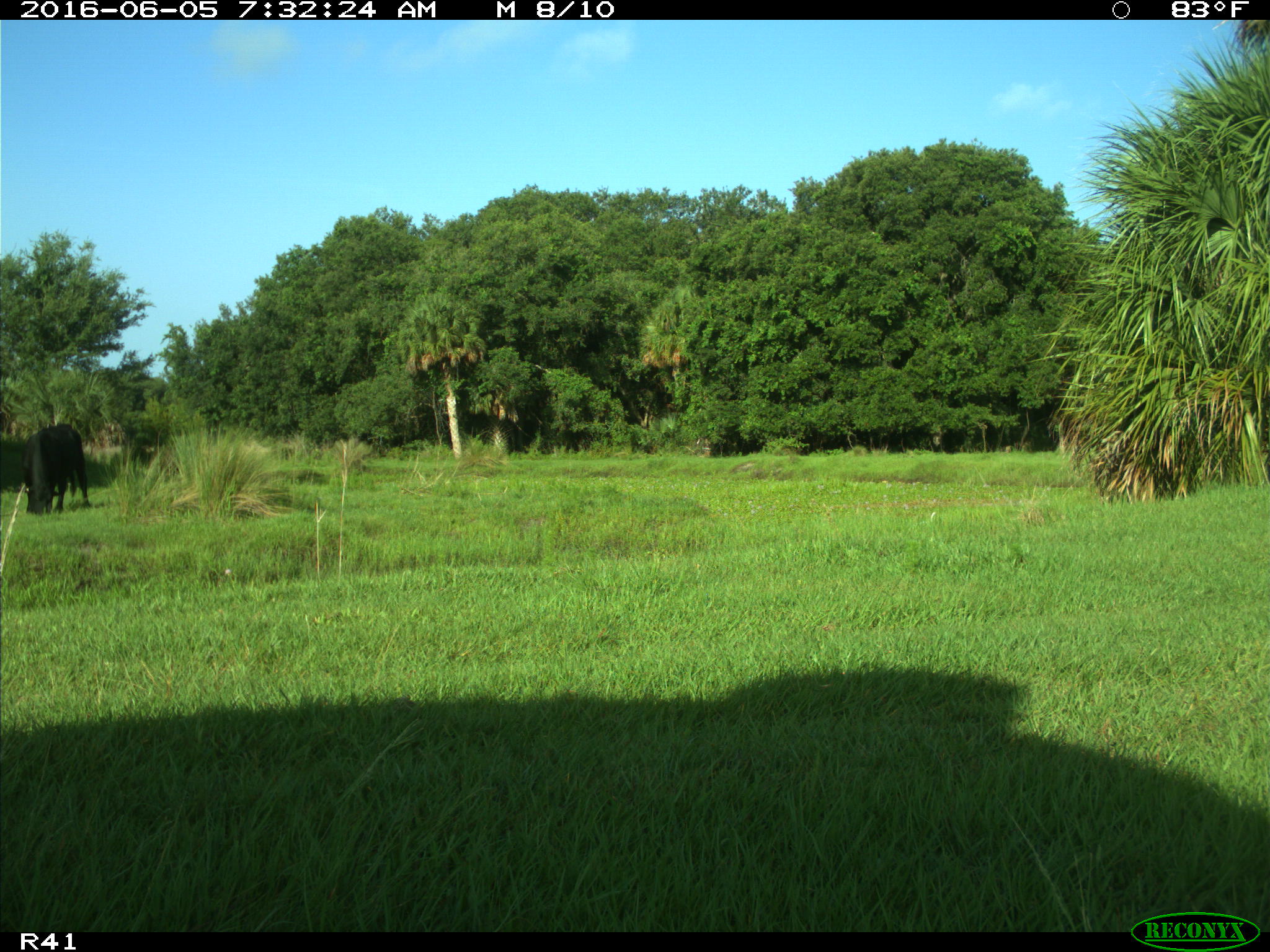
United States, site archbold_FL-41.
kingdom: Animalia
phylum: Chordata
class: Mammalia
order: Artiodactyla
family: Bovidae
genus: Bos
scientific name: Bos taurus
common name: domestic cow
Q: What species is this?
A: Bos taurus (domestic cow).